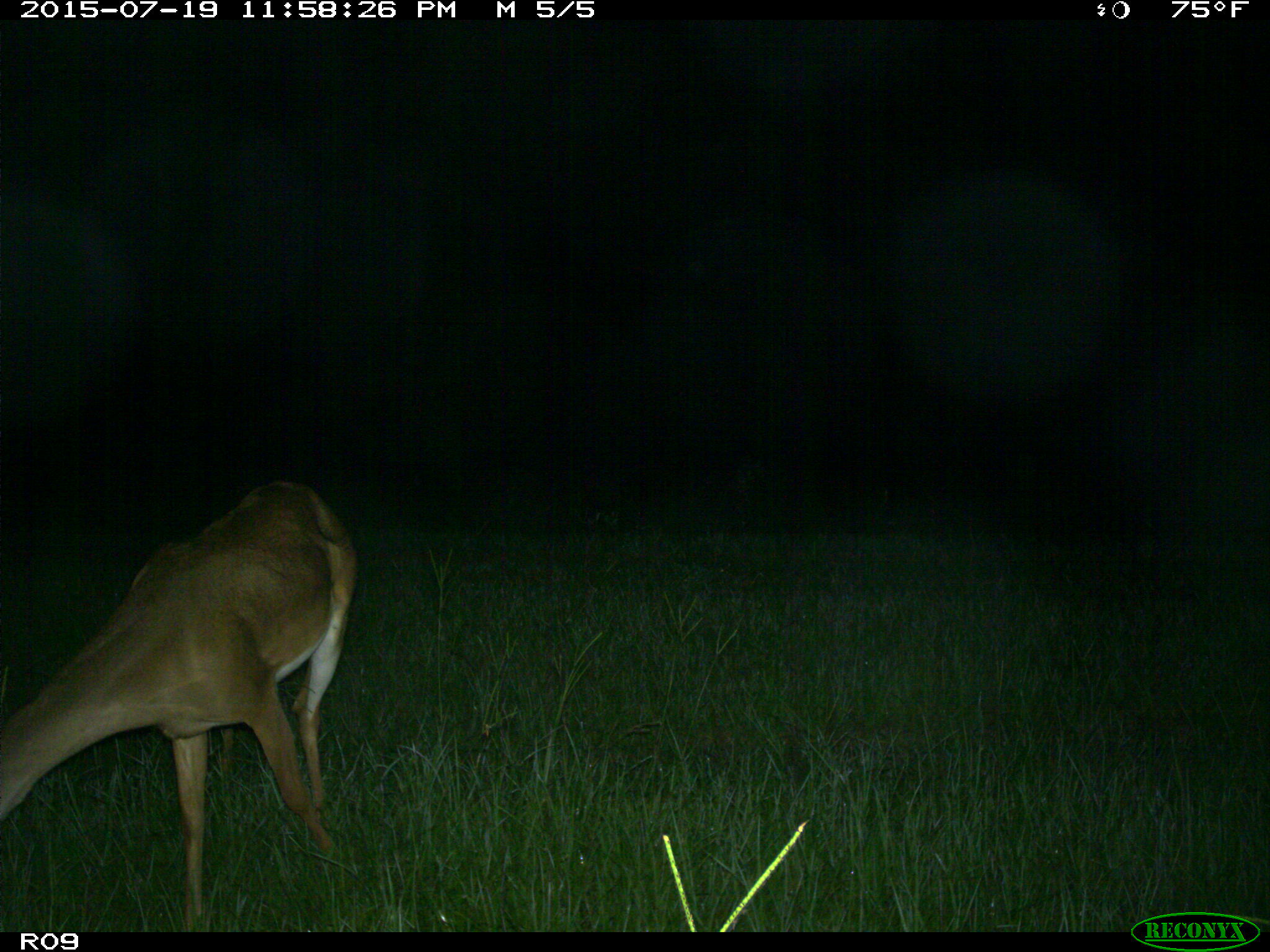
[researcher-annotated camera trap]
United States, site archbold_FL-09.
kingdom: Animalia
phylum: Chordata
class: Mammalia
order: Artiodactyla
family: Cervidae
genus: Odocoileus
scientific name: Odocoileus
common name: deer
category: unidentified deer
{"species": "unidentified deer (deer) (Odocoileus)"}